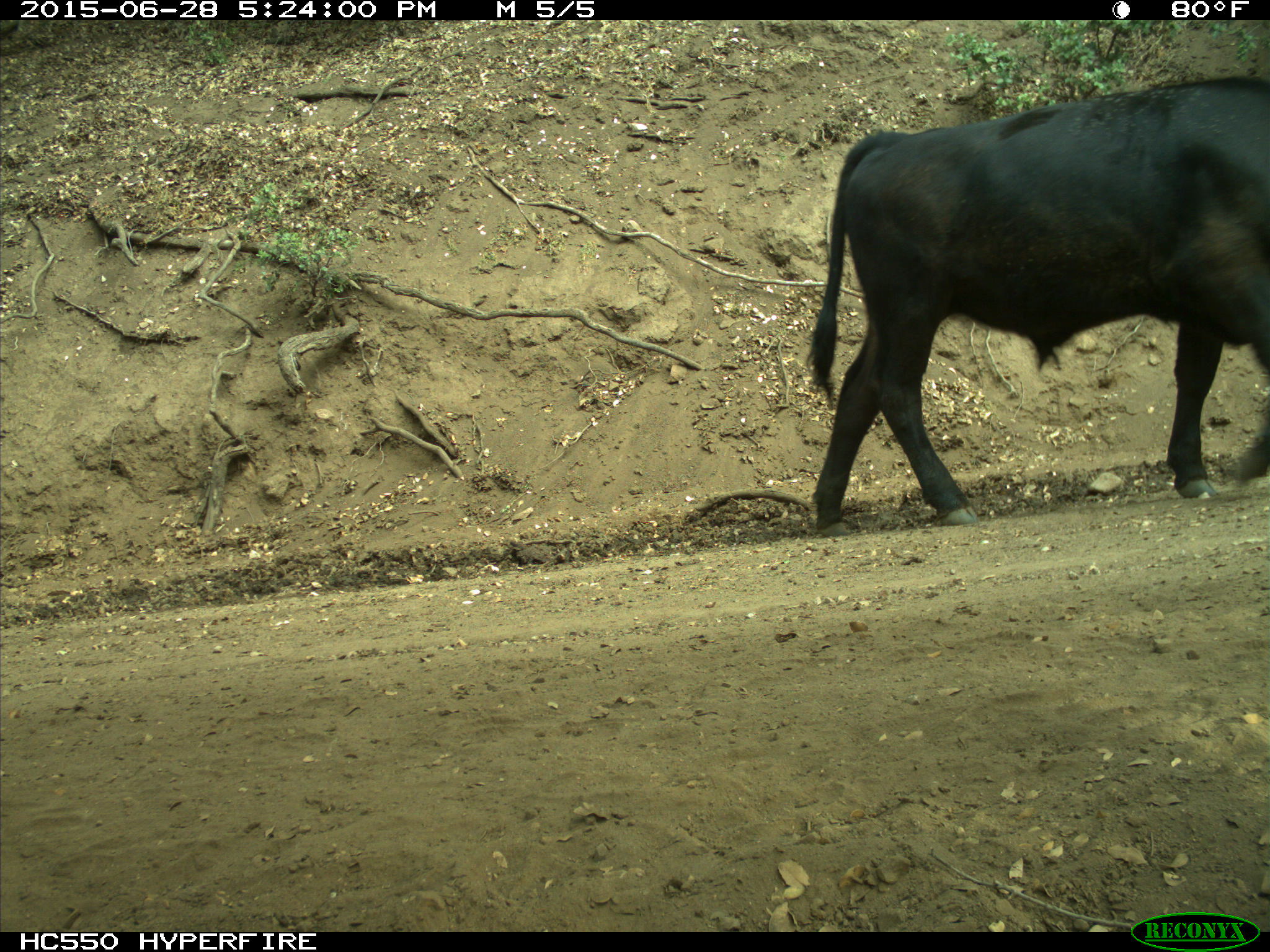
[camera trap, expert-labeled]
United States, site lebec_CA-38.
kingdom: Animalia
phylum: Chordata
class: Mammalia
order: Artiodactyla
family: Bovidae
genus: Bos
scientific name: Bos taurus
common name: domestic cow